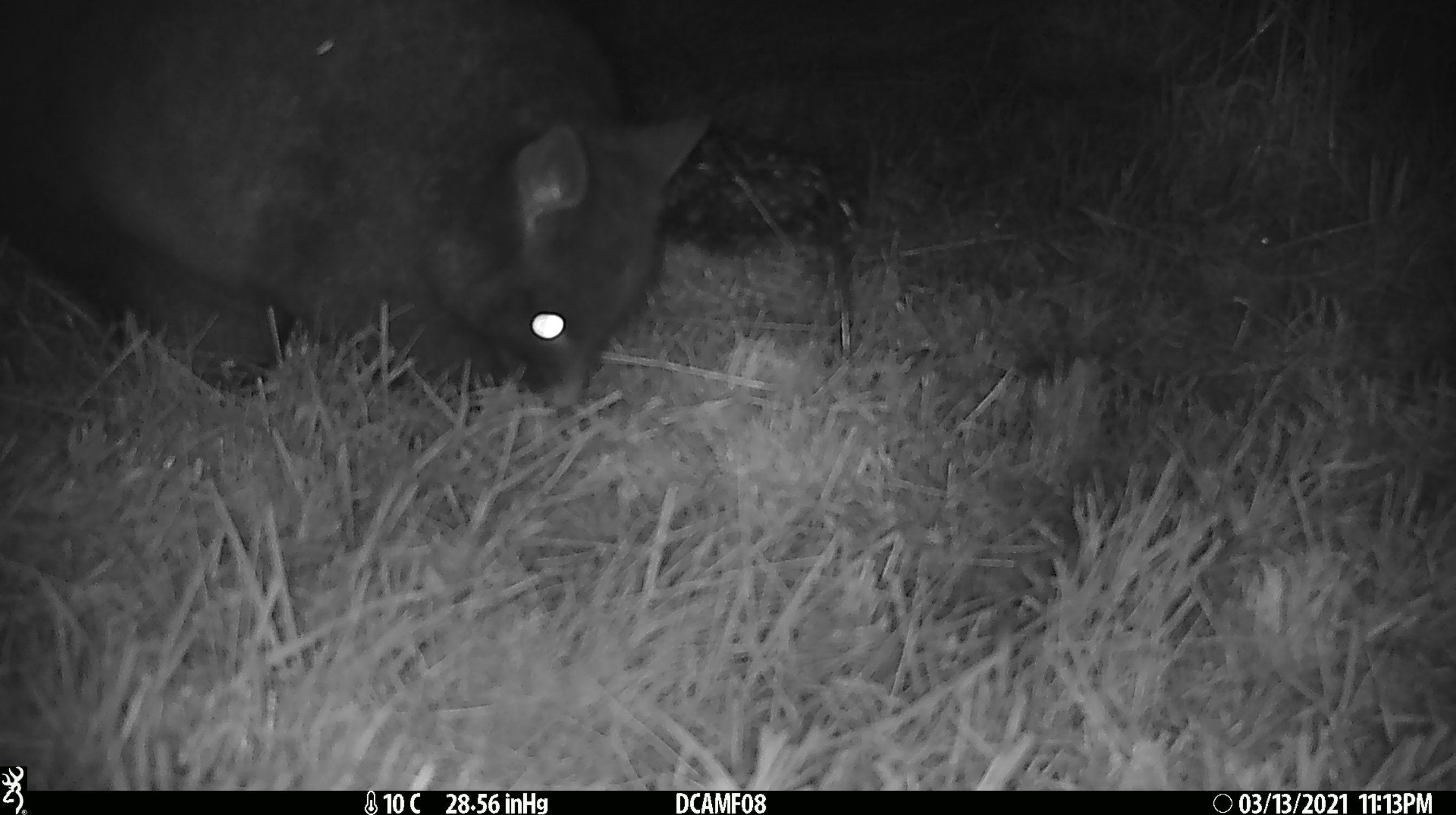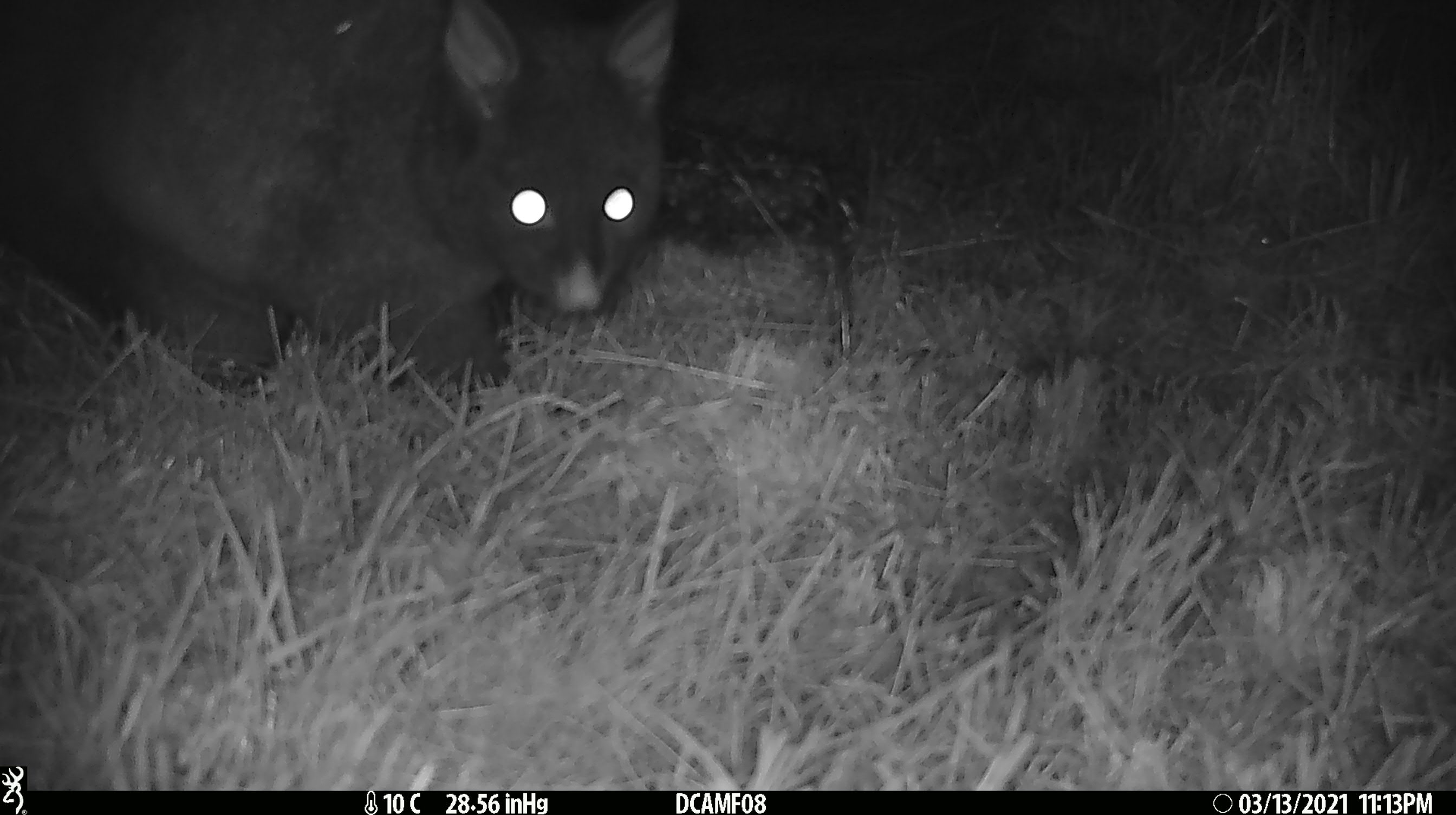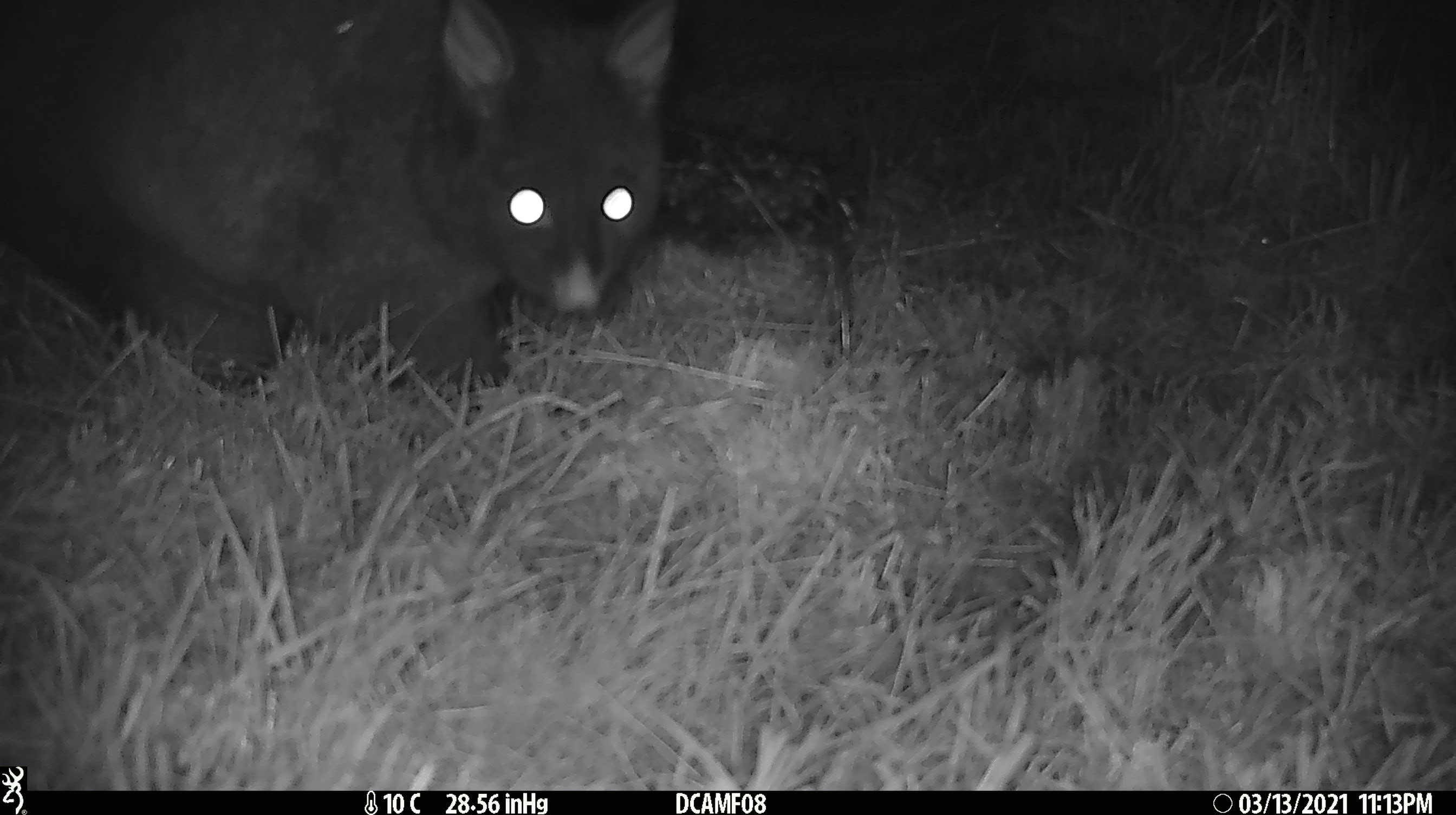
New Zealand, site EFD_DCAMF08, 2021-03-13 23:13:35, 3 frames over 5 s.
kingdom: Animalia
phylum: Chordata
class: Mammalia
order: Diprotodontia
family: Phalangeridae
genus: Trichosurus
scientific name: Trichosurus vulpecula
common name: common brushtail possum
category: possum